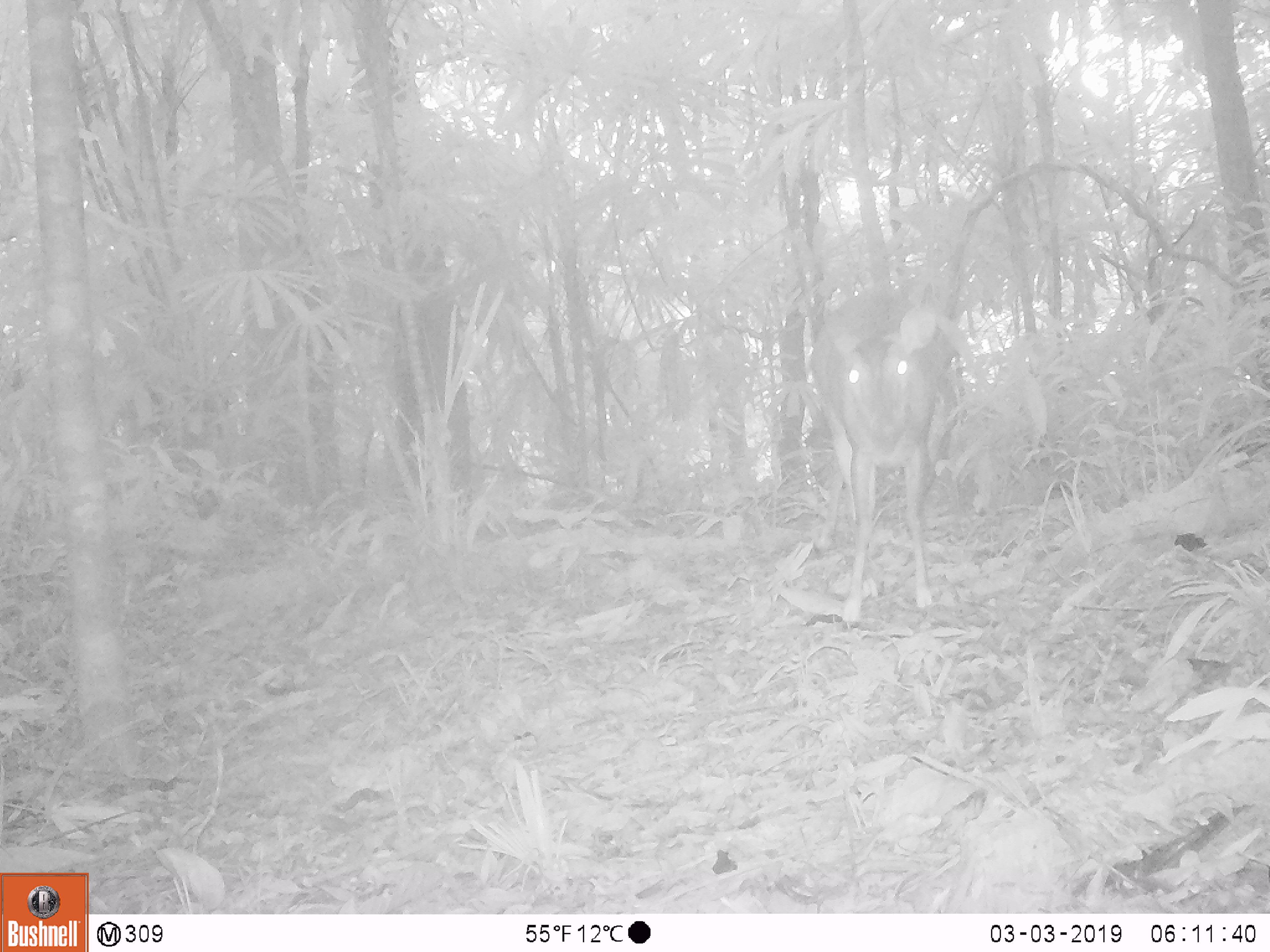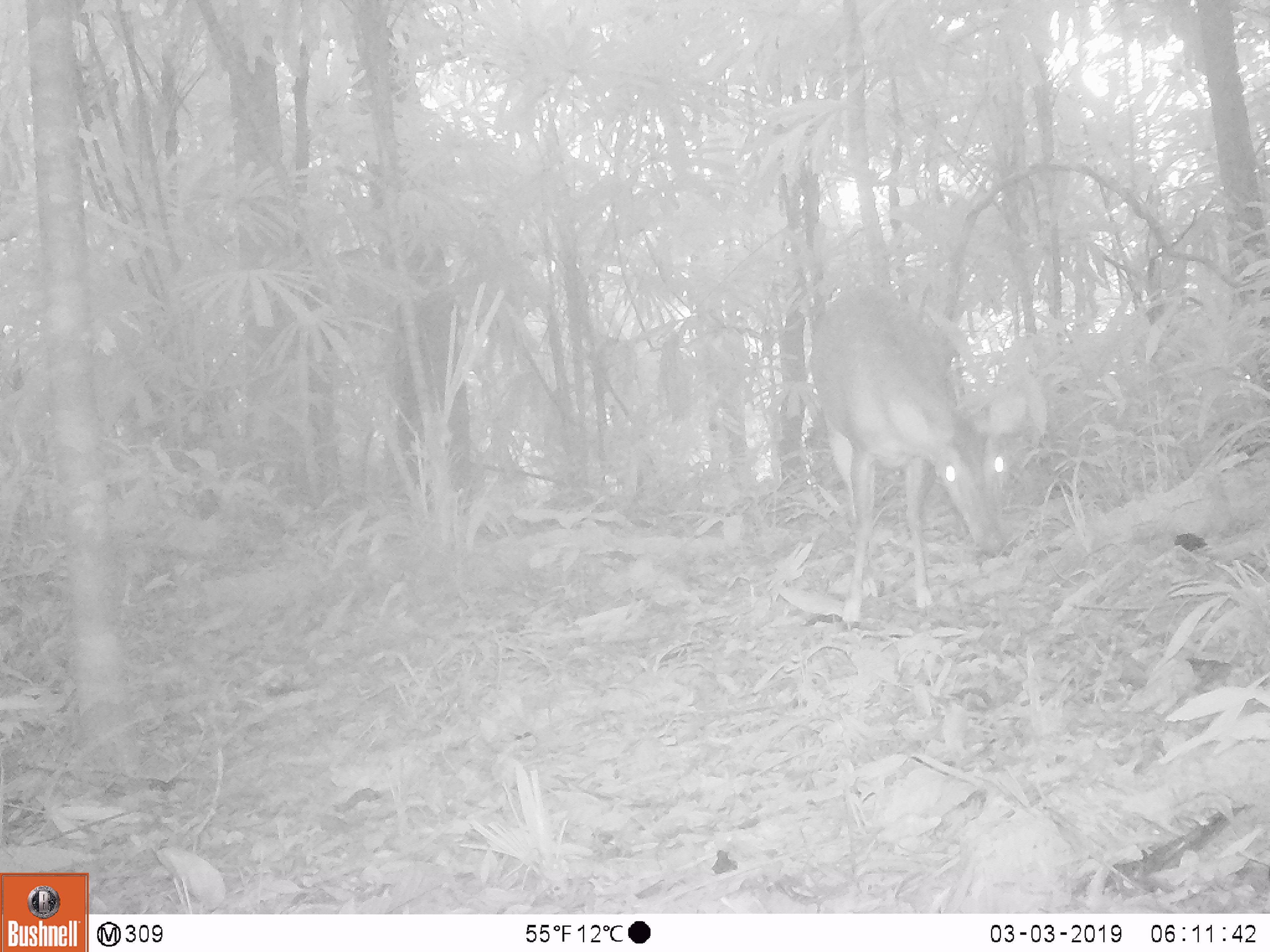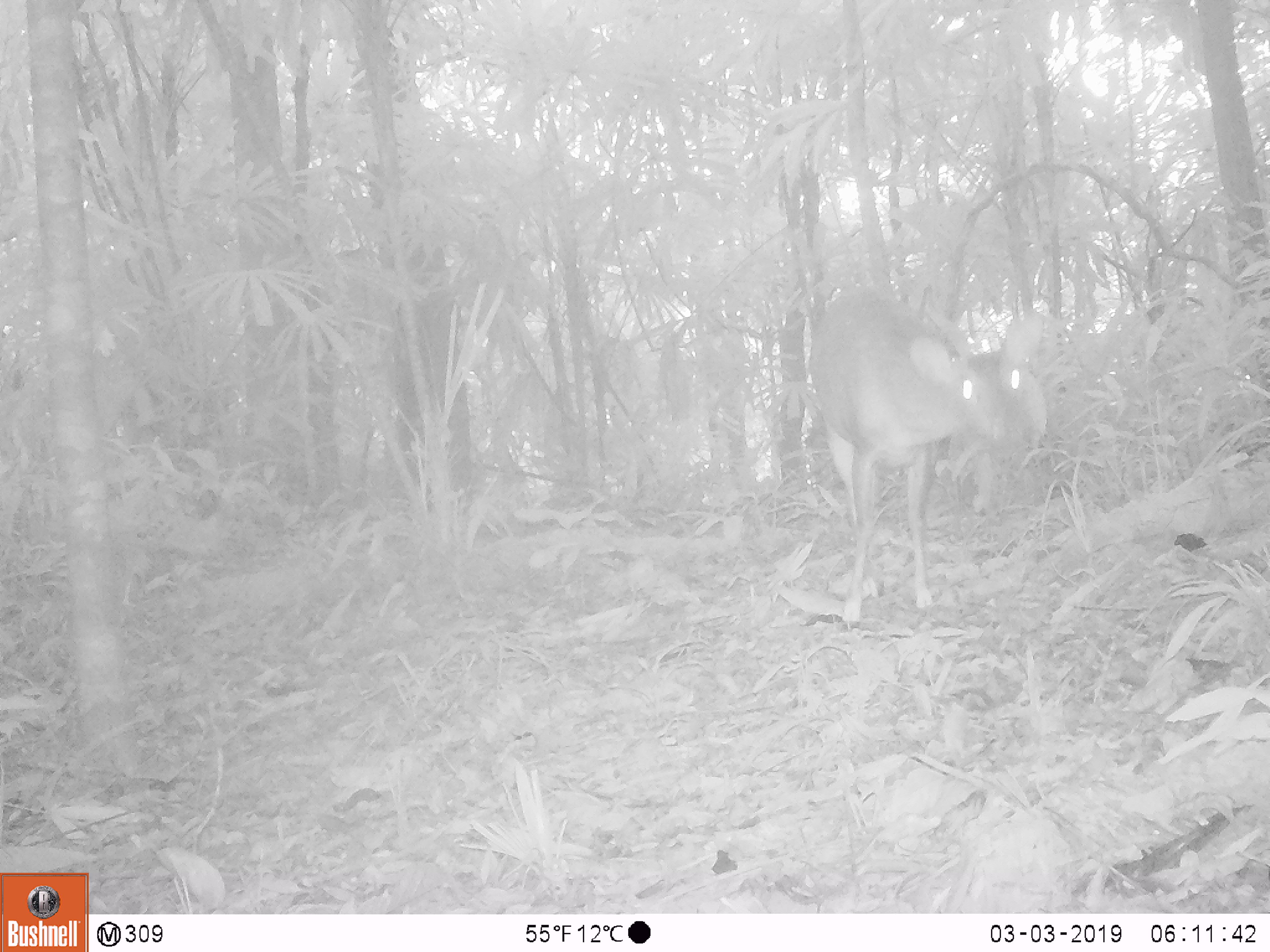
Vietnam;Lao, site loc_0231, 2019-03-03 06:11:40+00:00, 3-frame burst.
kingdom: Animalia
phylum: Chordata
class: Mammalia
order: Artiodactyla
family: Cervidae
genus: Muntiacus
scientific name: Muntiacus vuquangensis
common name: large-antlered muntjac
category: large antlered muntjac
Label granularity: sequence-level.